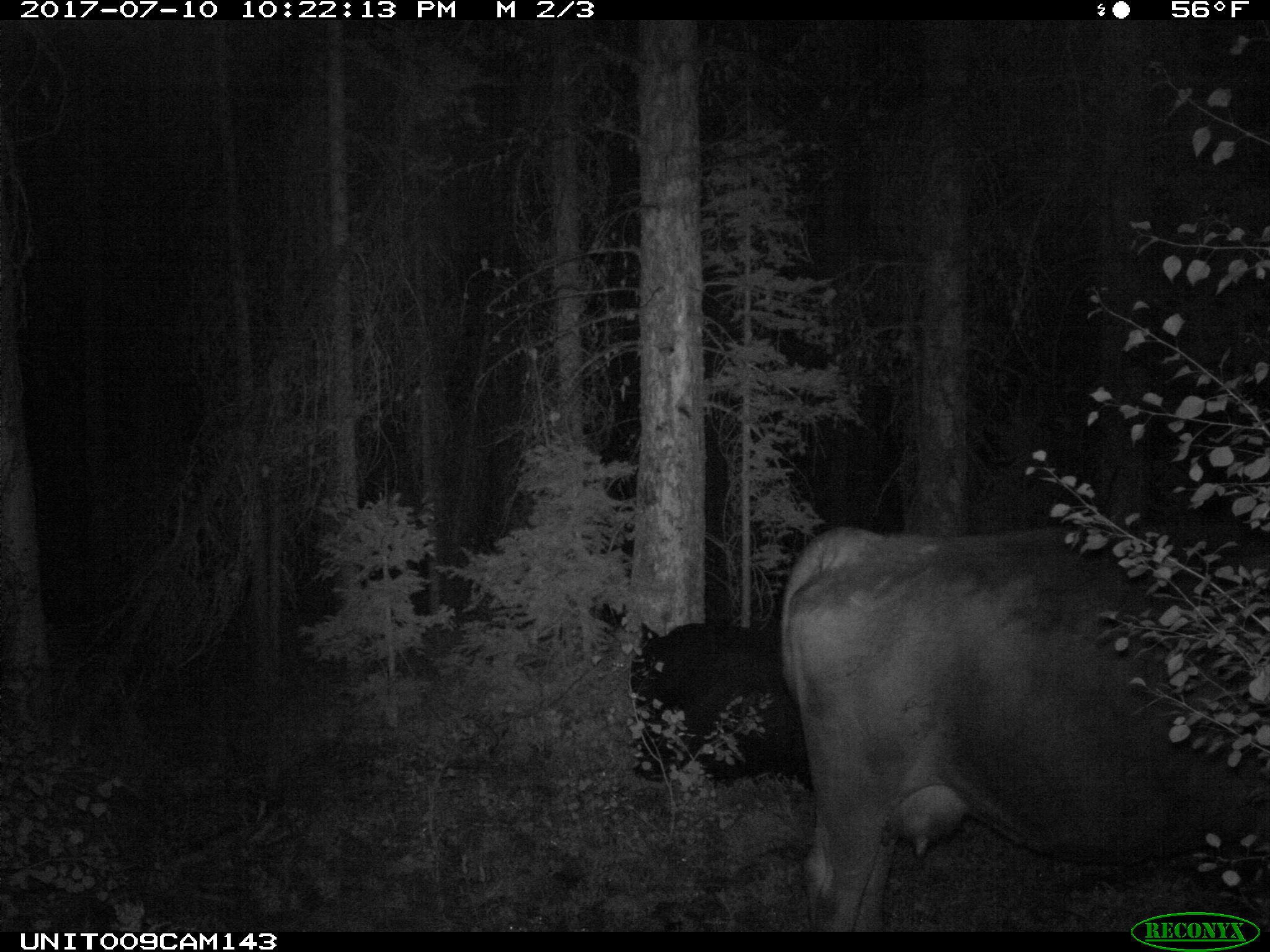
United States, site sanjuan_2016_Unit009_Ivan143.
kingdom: Animalia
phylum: Chordata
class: Mammalia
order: Artiodactyla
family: Bovidae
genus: Bos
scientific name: Bos taurus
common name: domestic cow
Bos taurus (domestic cow).